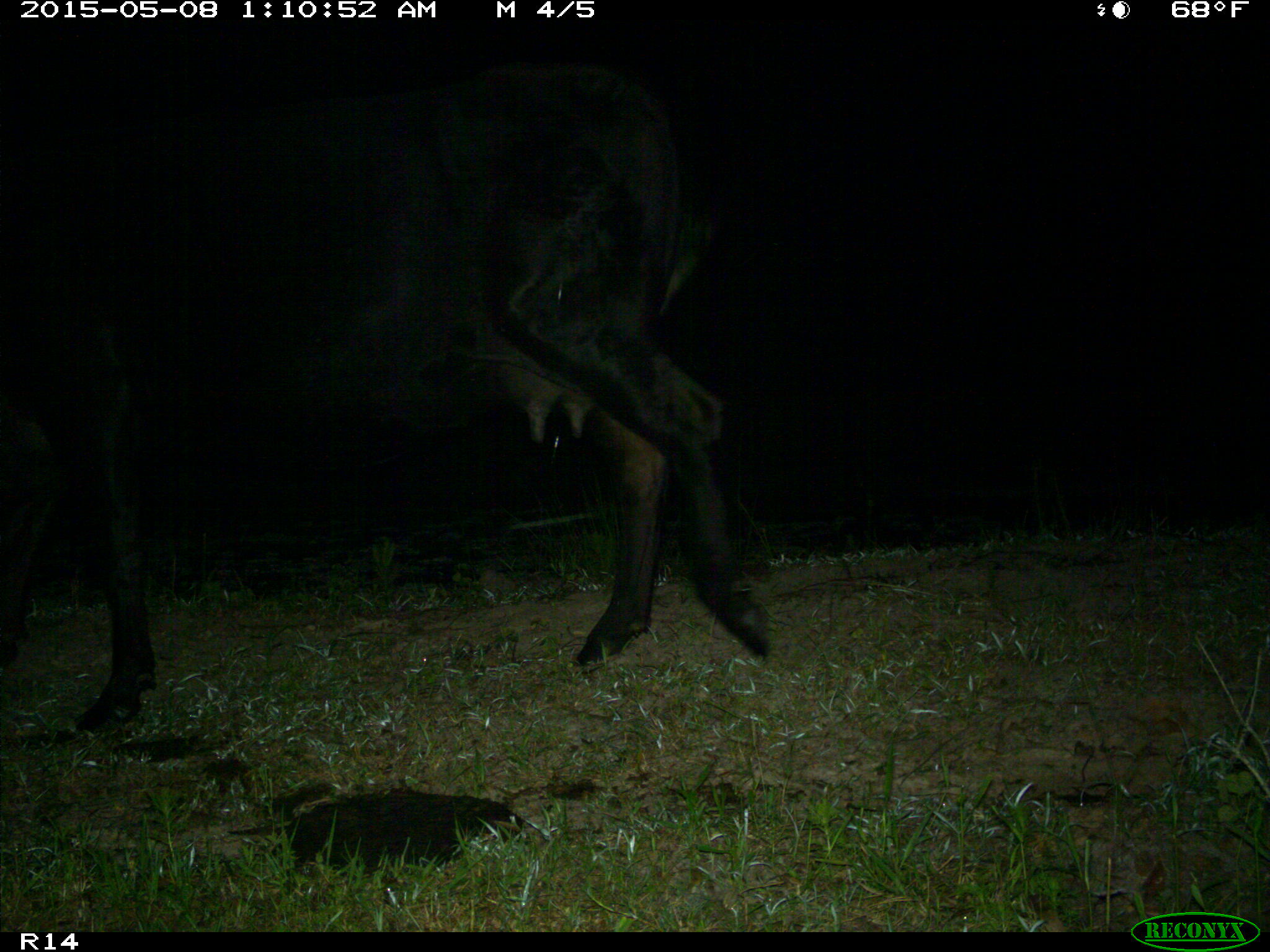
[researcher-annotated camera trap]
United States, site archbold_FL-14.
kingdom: Animalia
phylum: Chordata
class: Mammalia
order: Artiodactyla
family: Bovidae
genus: Bos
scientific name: Bos taurus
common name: domestic cow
Bos taurus (domestic cow).